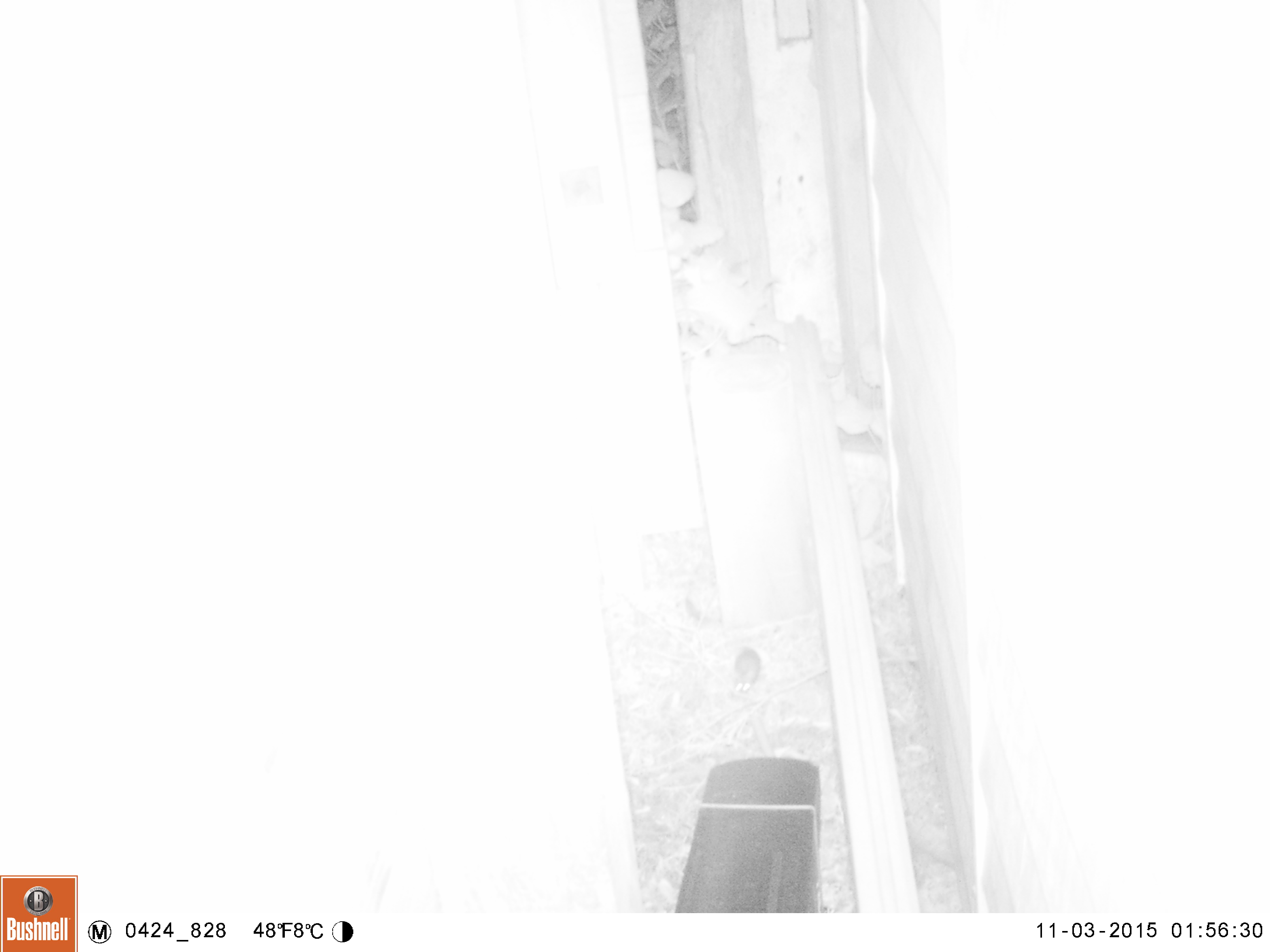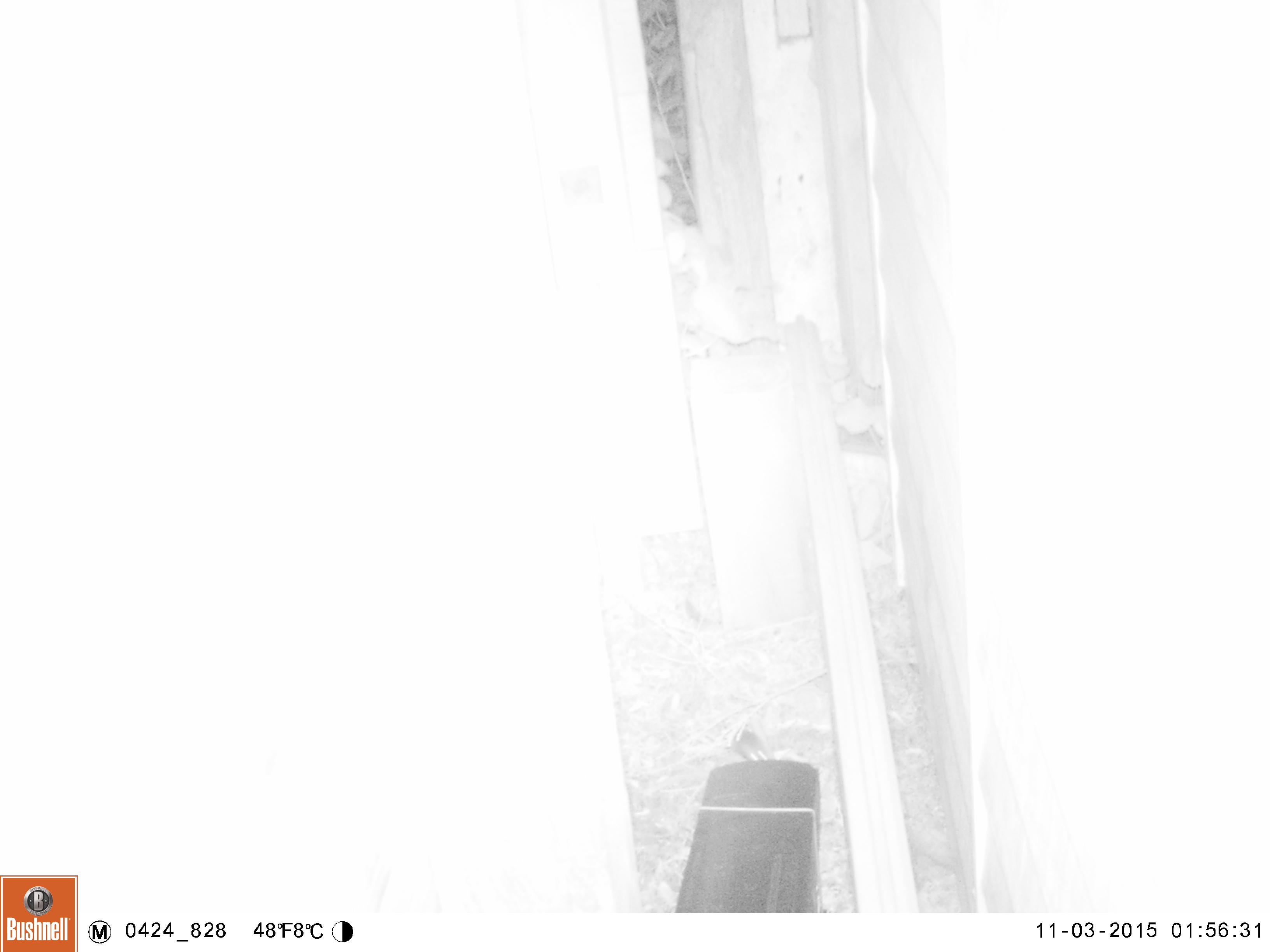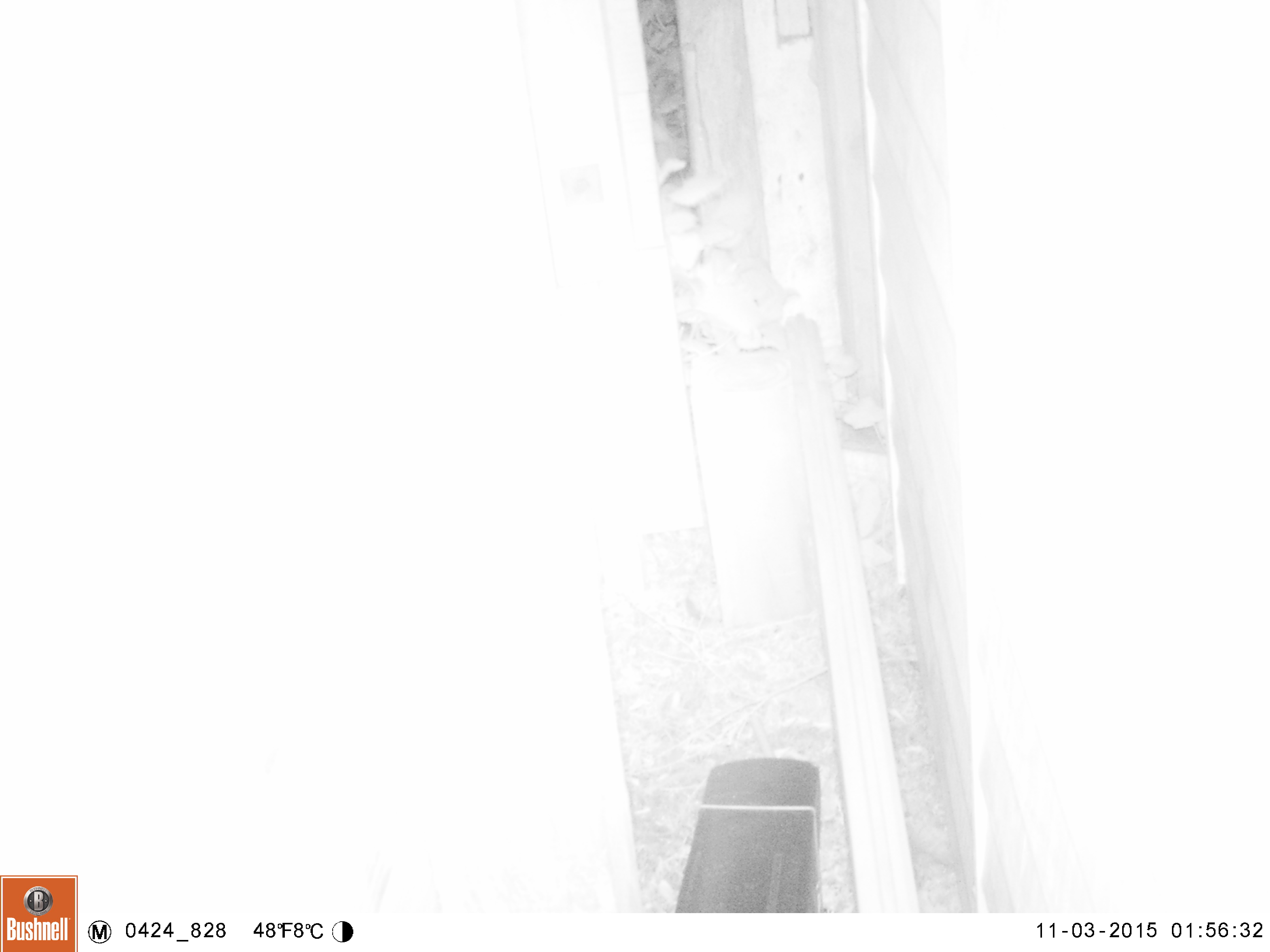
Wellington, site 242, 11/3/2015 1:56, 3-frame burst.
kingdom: Animalia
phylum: Chordata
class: Mammalia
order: Rodentia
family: Muridae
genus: Mus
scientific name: Mus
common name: mouse